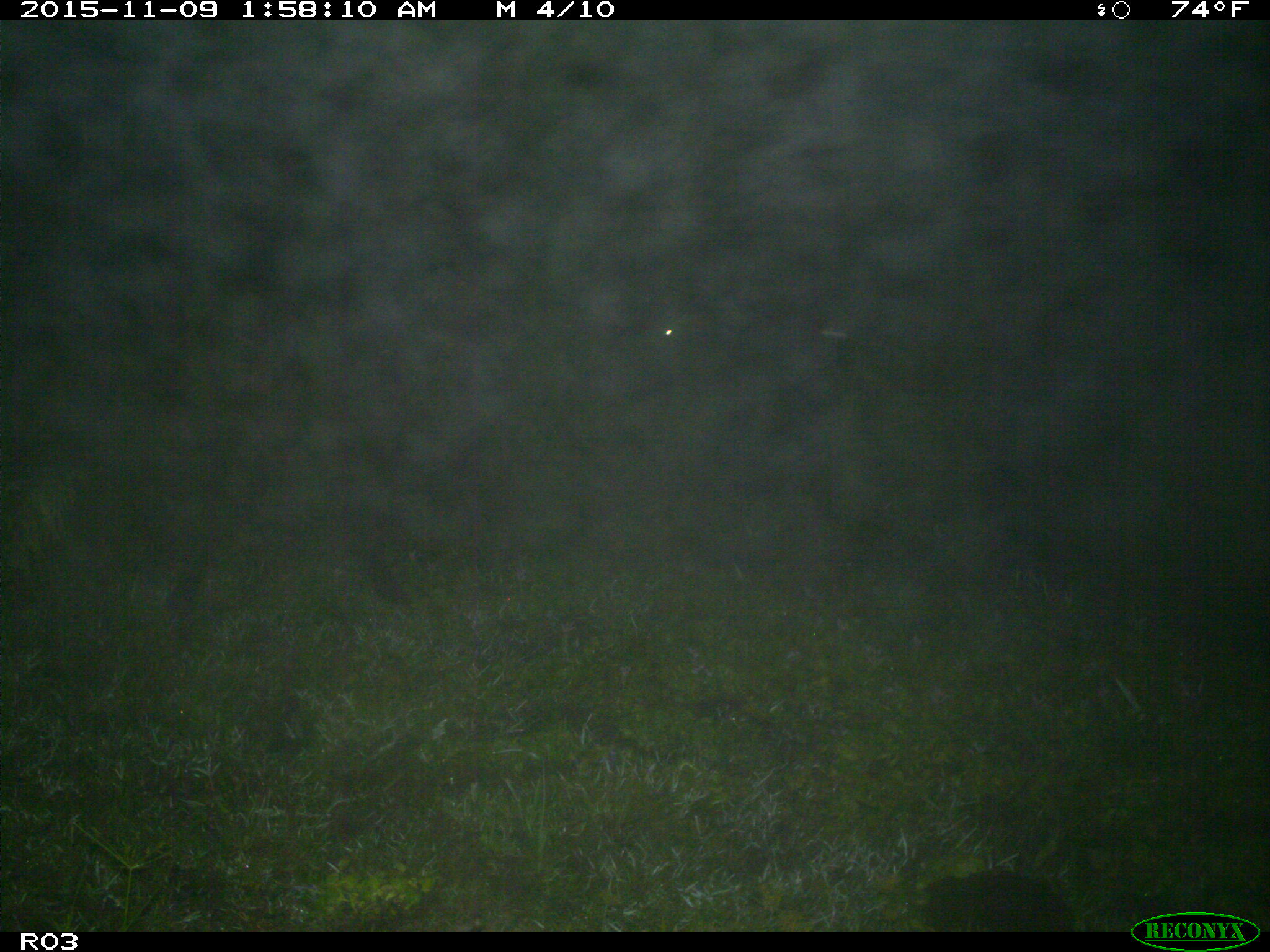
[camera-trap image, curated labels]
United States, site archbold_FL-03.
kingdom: Animalia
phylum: Chordata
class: Mammalia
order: Artiodactyla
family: Bovidae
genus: Bos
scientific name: Bos taurus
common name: domestic cow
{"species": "Bos taurus (domestic cow)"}